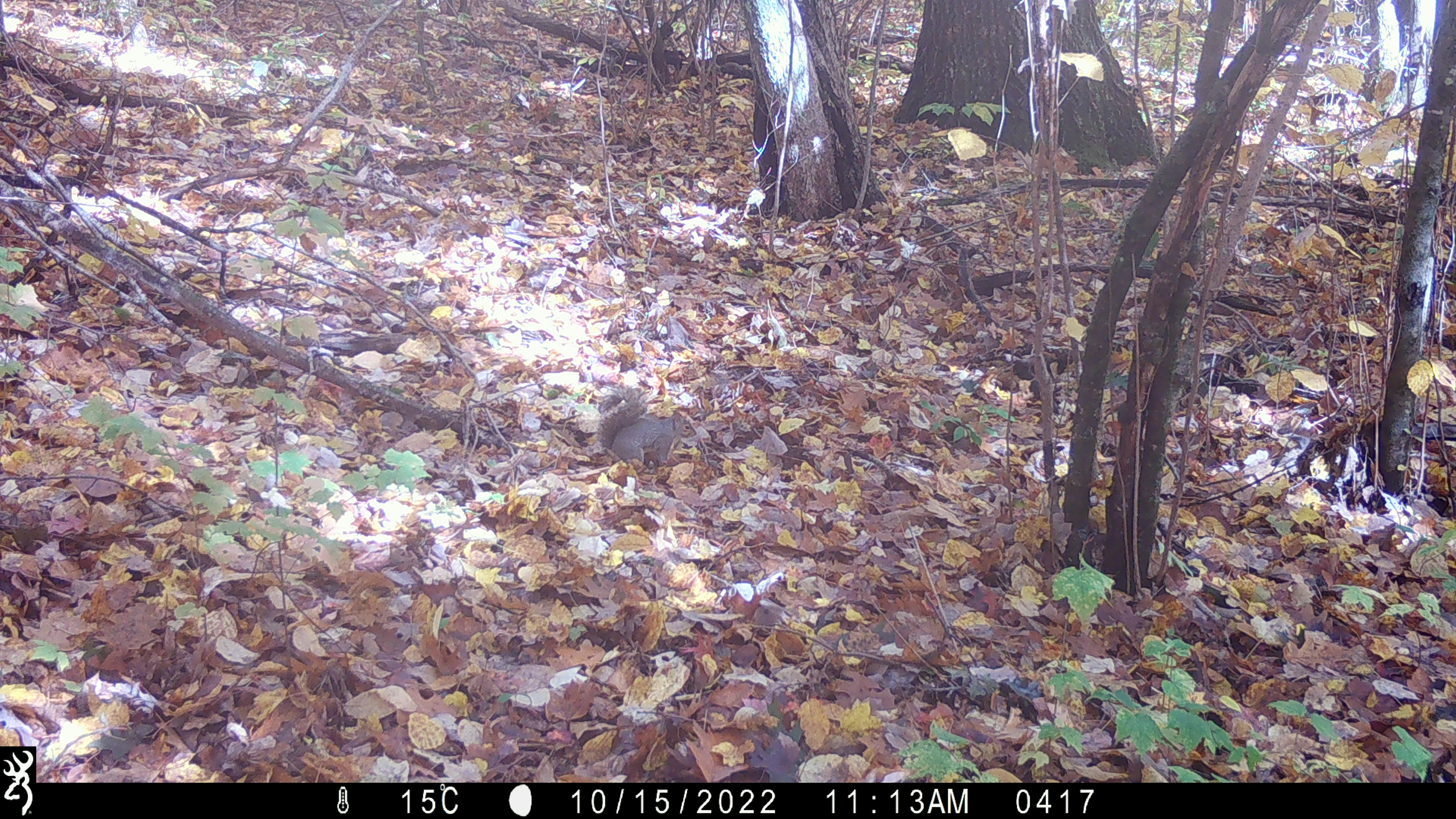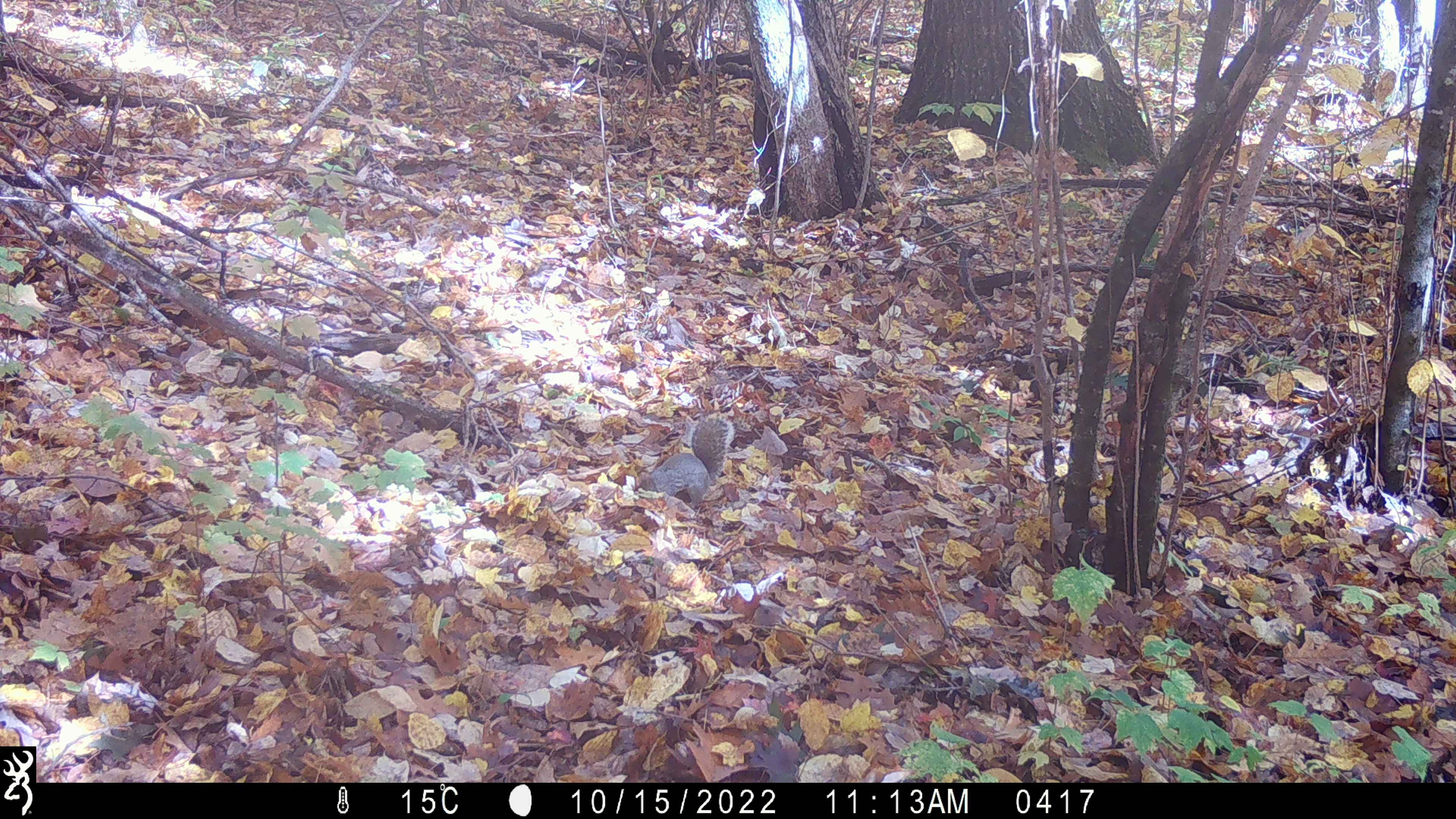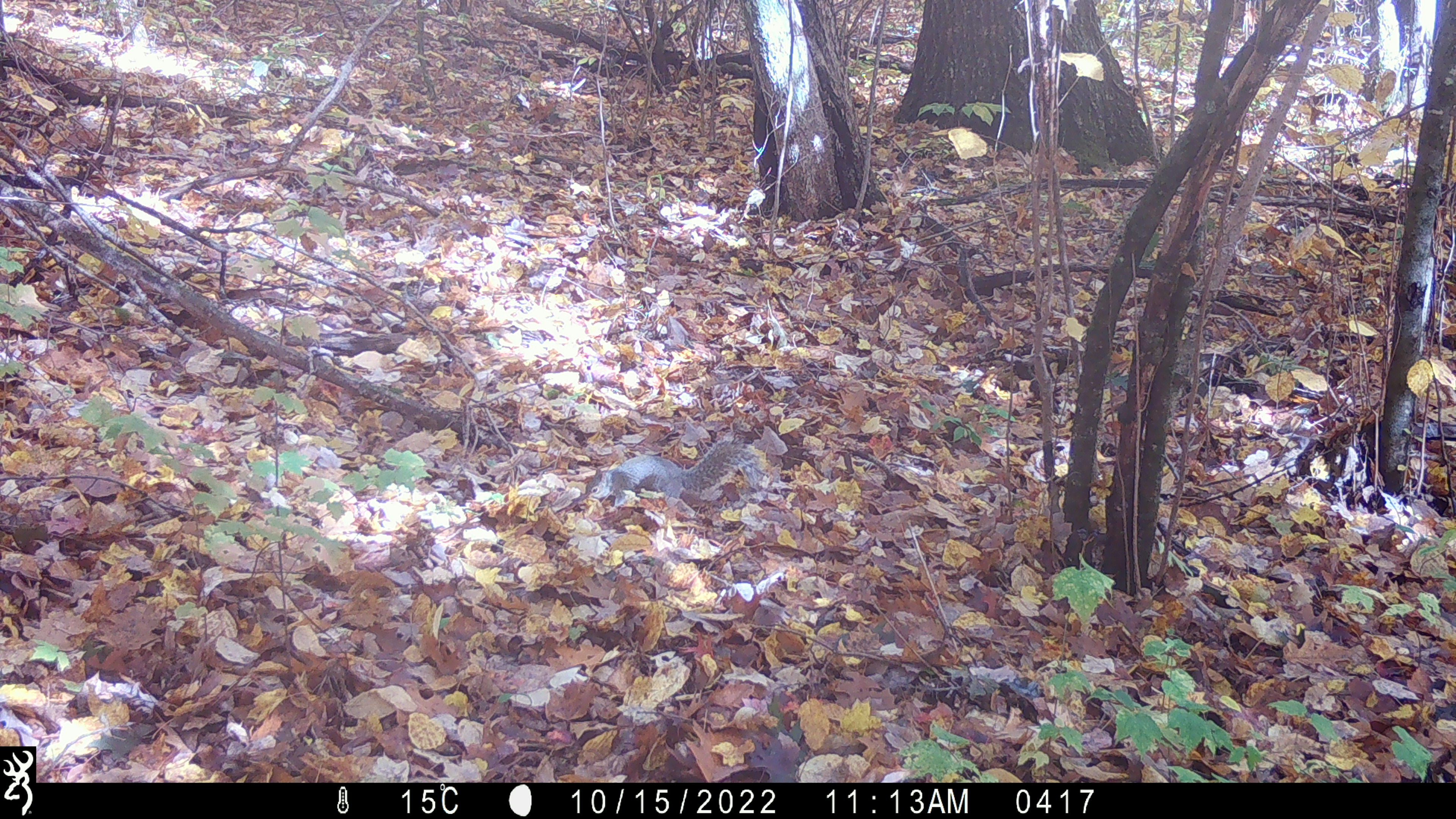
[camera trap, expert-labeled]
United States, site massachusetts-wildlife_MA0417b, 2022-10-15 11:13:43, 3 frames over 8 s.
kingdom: Animalia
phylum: Chordata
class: Mammalia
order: Rodentia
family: Sciuridae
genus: Sciurus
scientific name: Sciurus carolinensis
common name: gray squirrel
Gray squirrel (Sciurus carolinensis).